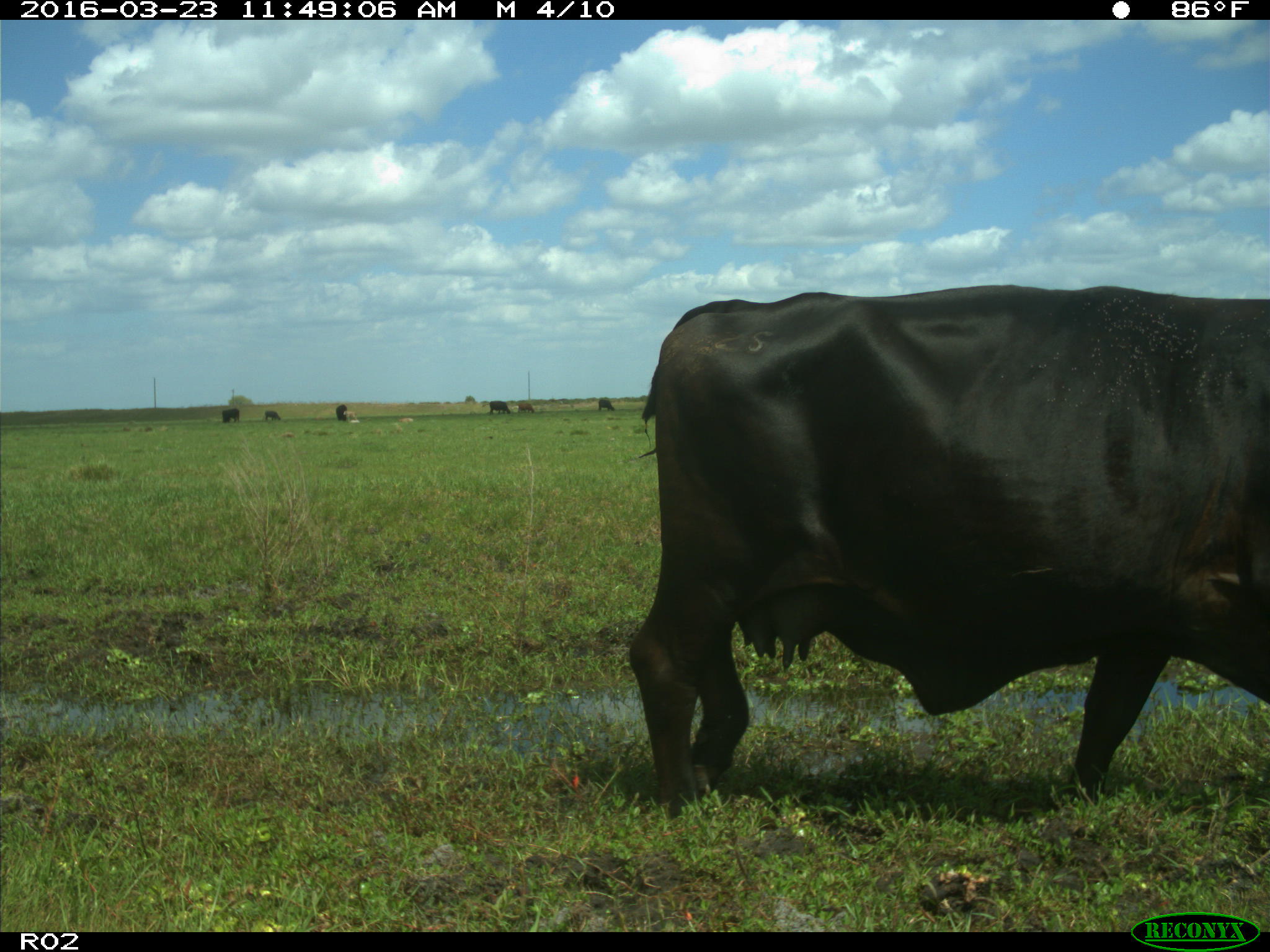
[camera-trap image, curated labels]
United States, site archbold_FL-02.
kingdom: Animalia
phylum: Chordata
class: Mammalia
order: Artiodactyla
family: Bovidae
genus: Bos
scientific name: Bos taurus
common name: domestic cow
Bos taurus (domestic cow).